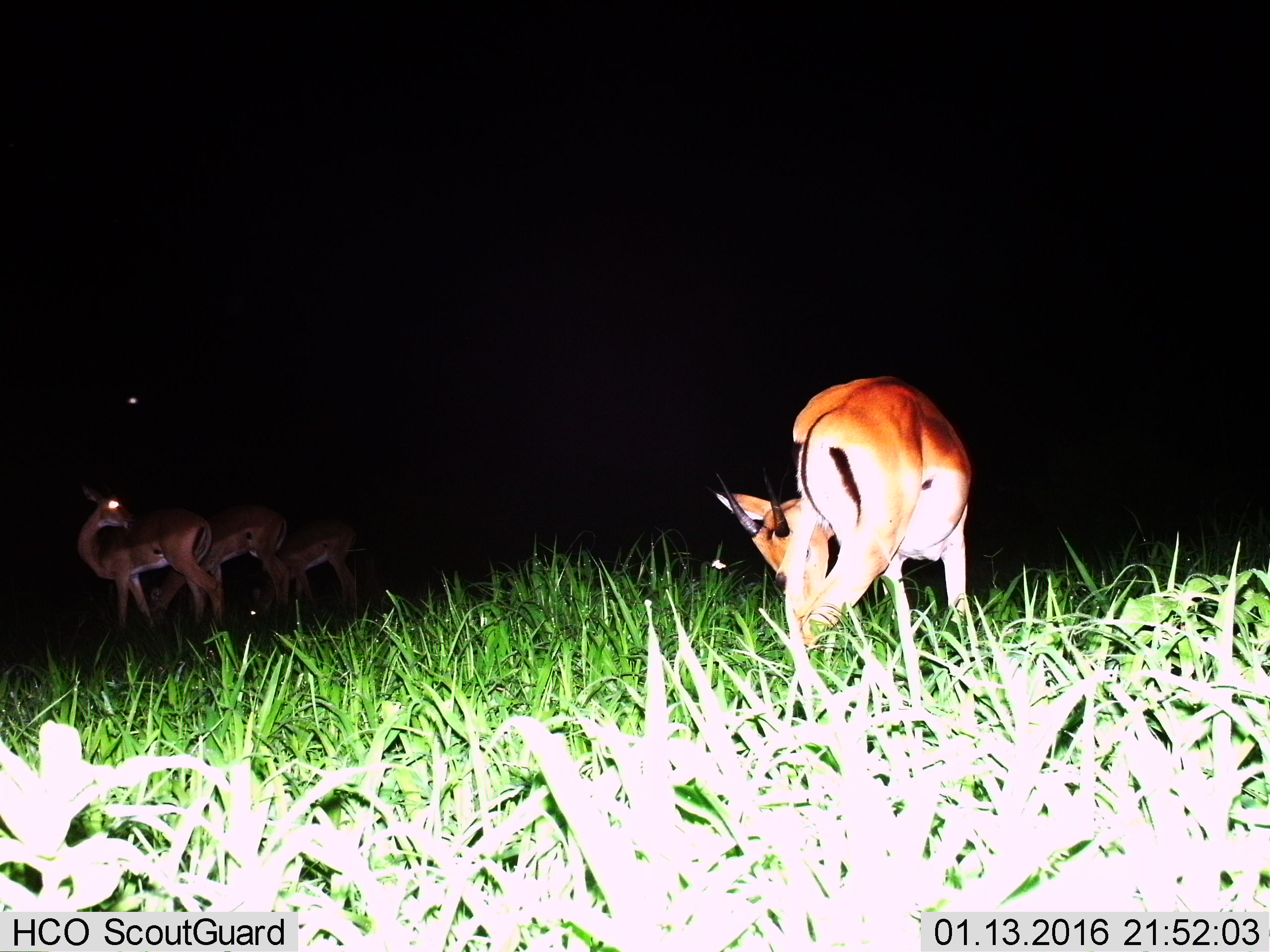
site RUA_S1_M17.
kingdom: Animalia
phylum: Chordata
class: Mammalia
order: Artiodactyla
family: Bovidae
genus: Aepyceros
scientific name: Aepyceros melampus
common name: impala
Impala (Aepyceros melampus), count 4. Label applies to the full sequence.